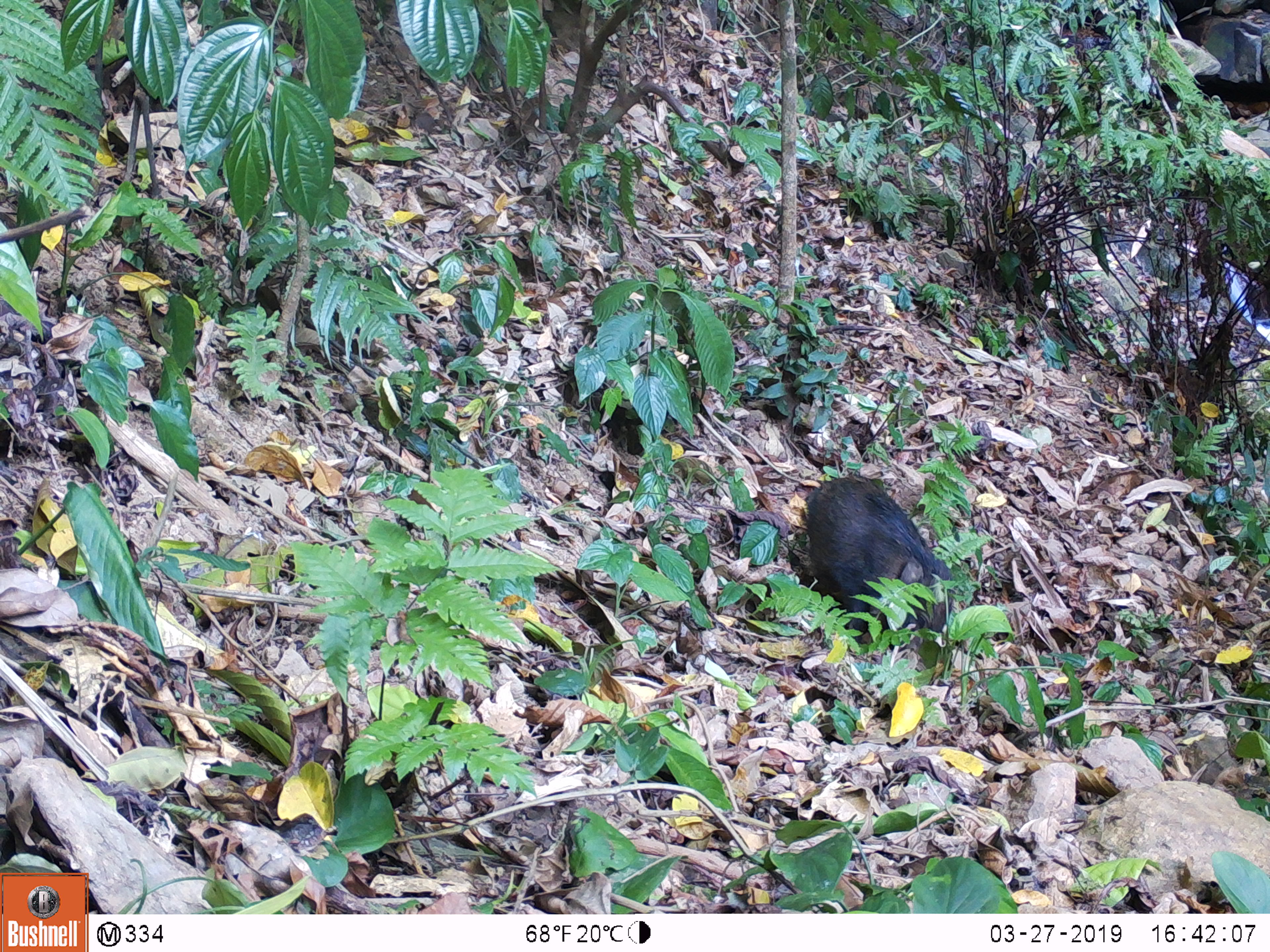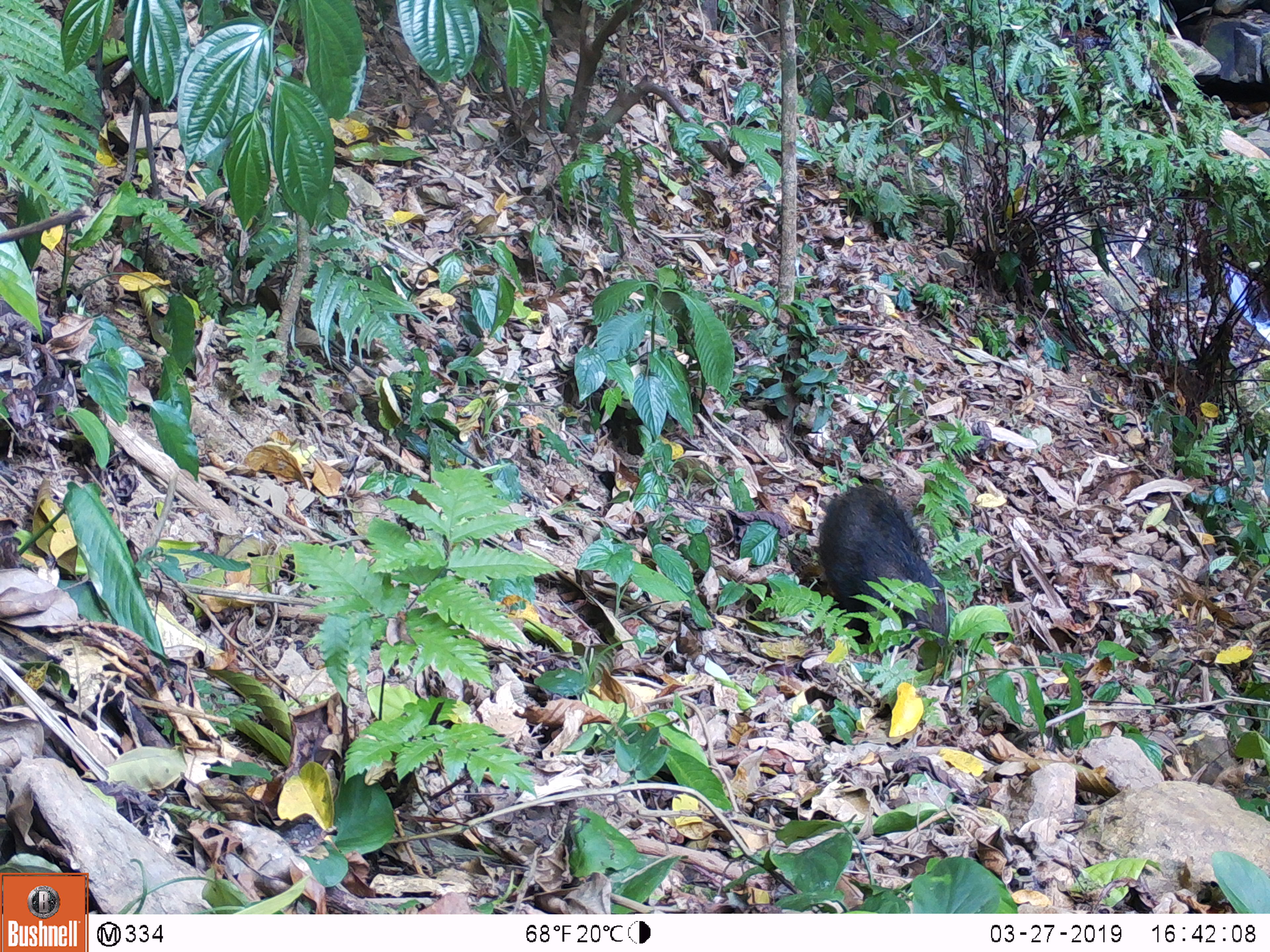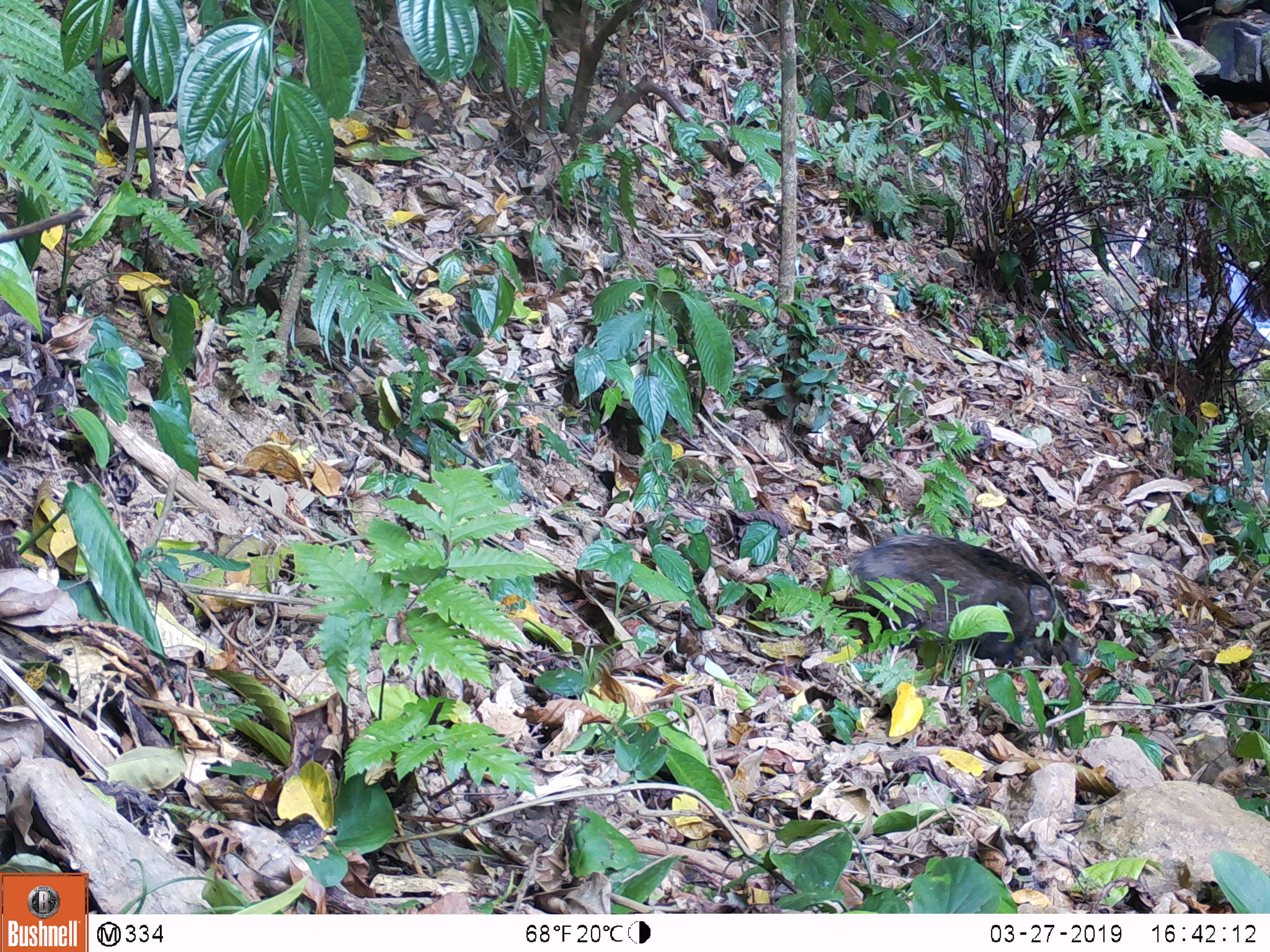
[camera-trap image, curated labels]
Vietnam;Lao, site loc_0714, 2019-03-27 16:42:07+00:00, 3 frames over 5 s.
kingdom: Animalia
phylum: Chordata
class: Mammalia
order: Artiodactyla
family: Suidae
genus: Sus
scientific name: Sus scrofa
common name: eurasian wild pig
Eurasian wild pig (Sus scrofa). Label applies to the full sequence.